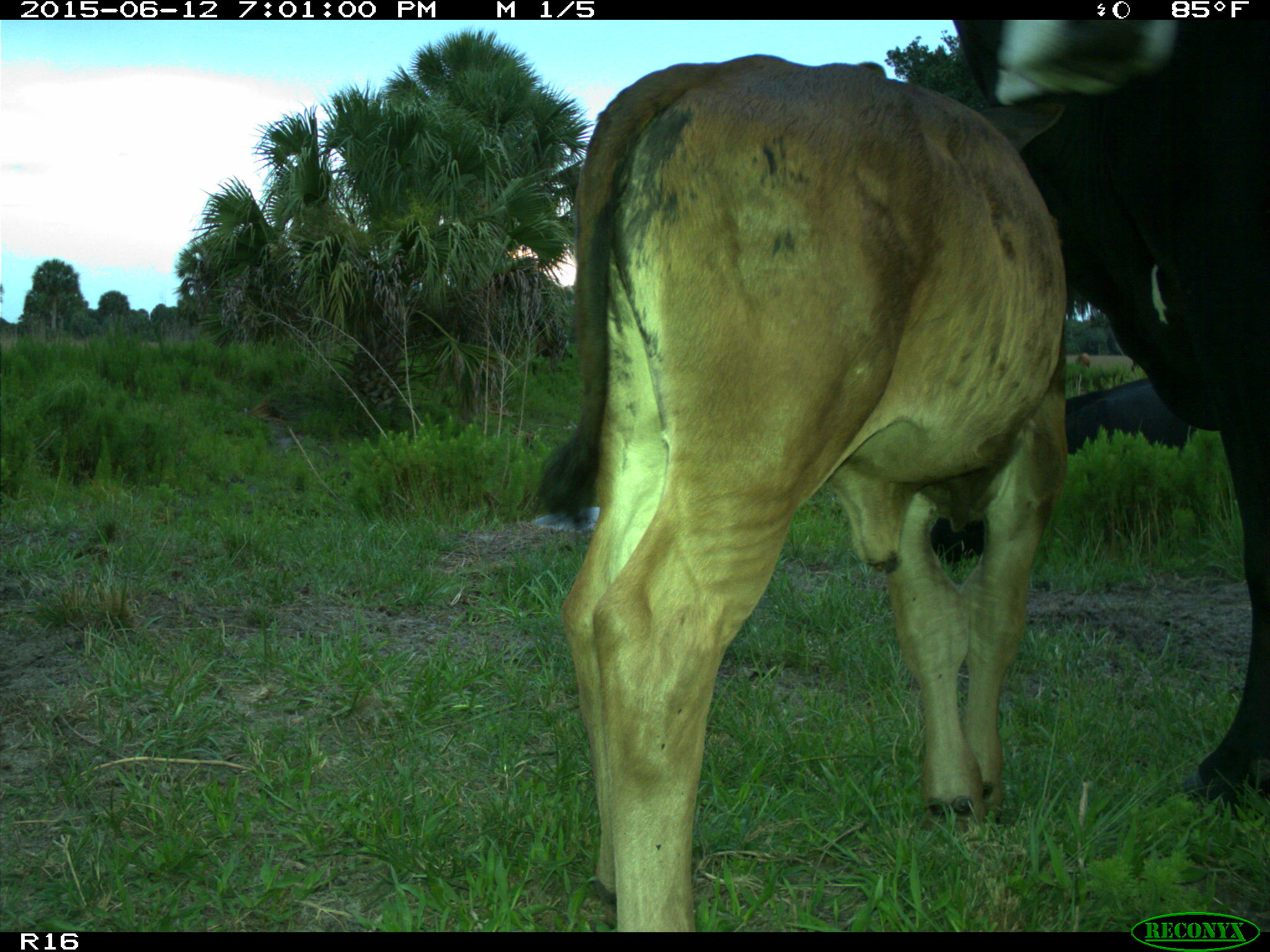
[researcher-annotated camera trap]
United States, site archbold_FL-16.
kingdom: Animalia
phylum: Chordata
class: Mammalia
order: Artiodactyla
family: Bovidae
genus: Bos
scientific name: Bos taurus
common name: domestic cow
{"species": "Bos taurus (domestic cow)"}